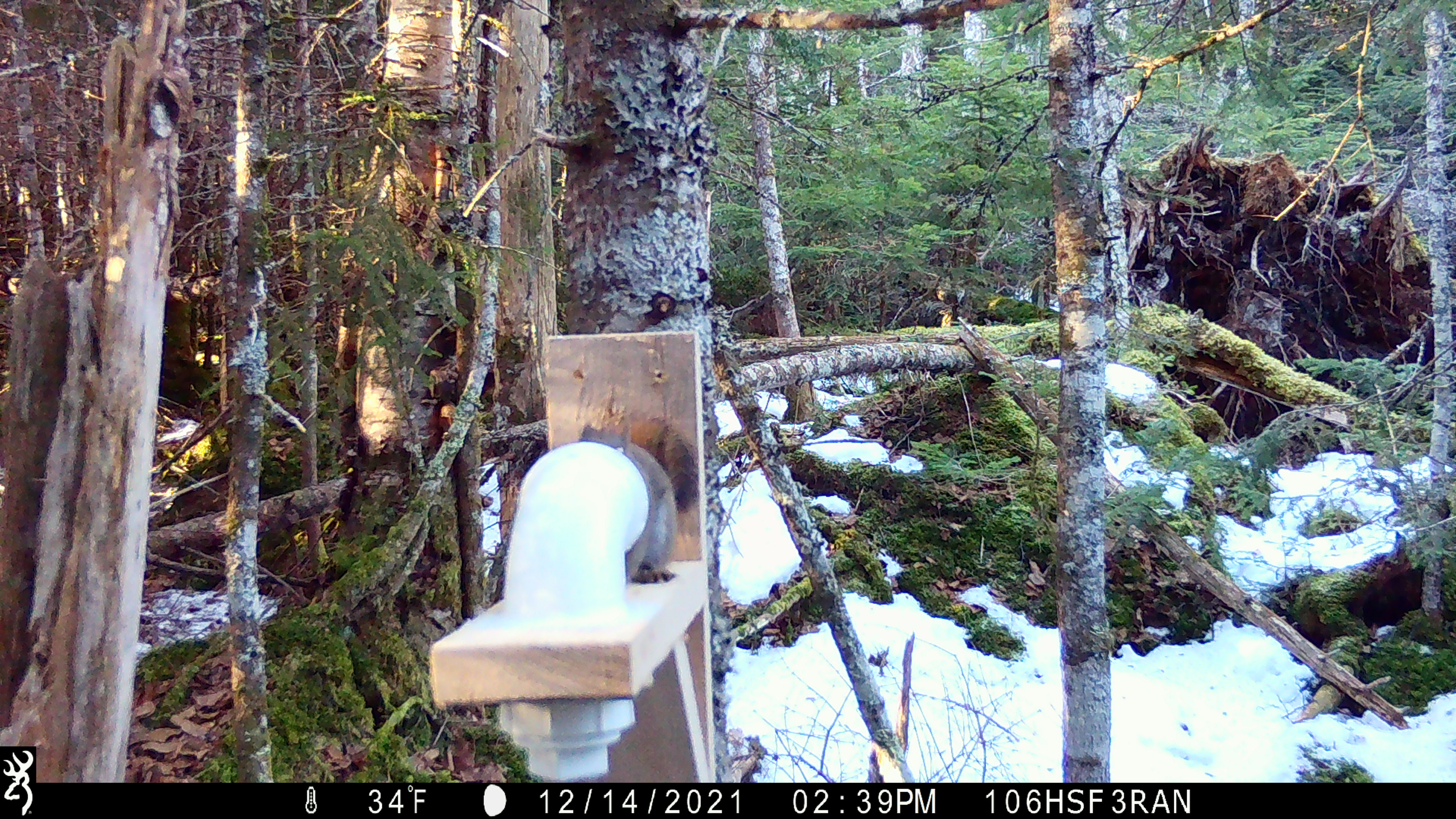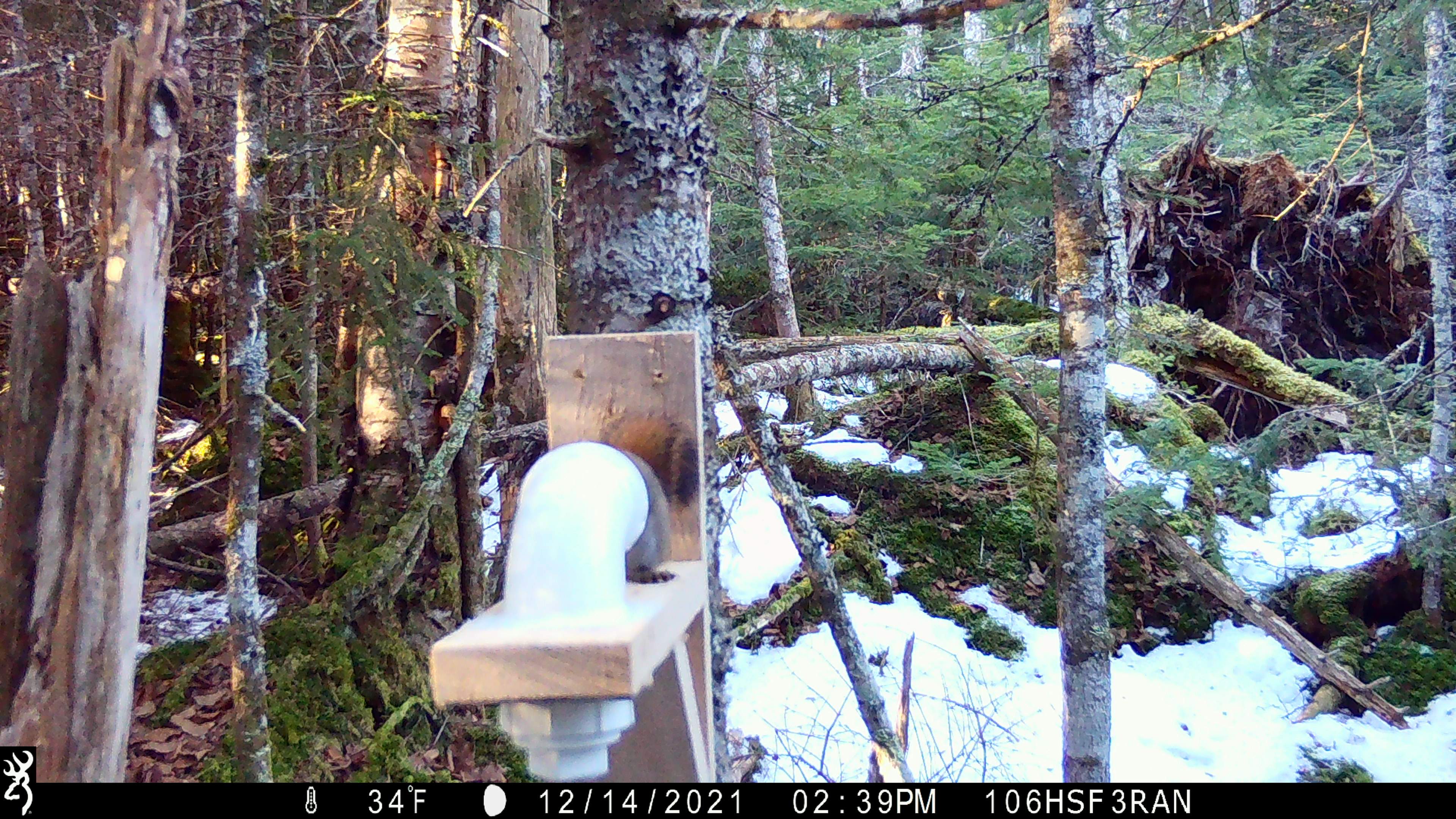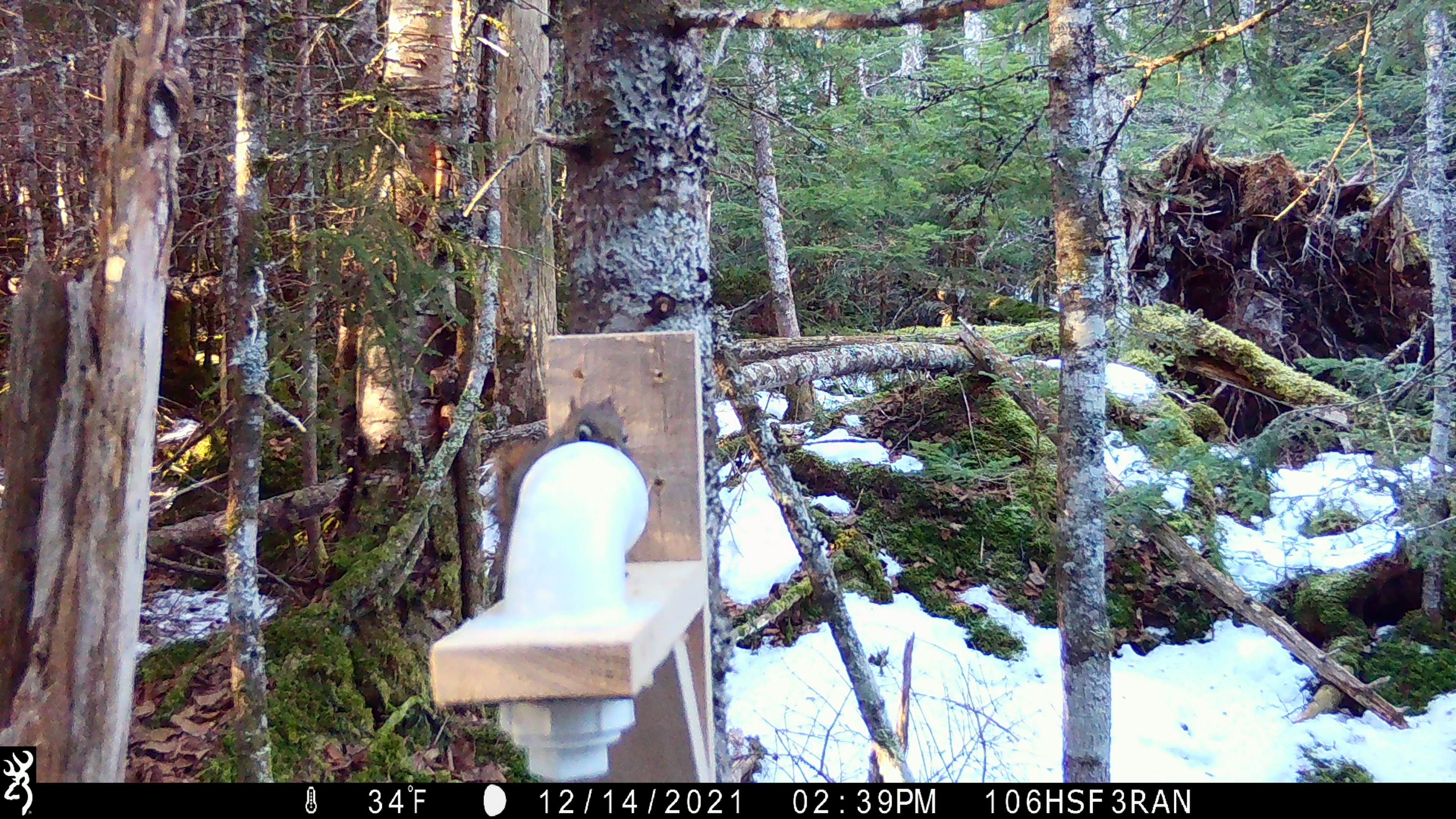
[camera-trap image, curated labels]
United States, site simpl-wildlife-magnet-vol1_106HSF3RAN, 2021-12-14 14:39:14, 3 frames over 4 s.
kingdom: Animalia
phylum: Chordata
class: Mammalia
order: Rodentia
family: Sciuridae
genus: Tamiasciurus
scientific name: Tamiasciurus hudsonicus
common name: red squirrel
Red squirrel (Tamiasciurus hudsonicus).